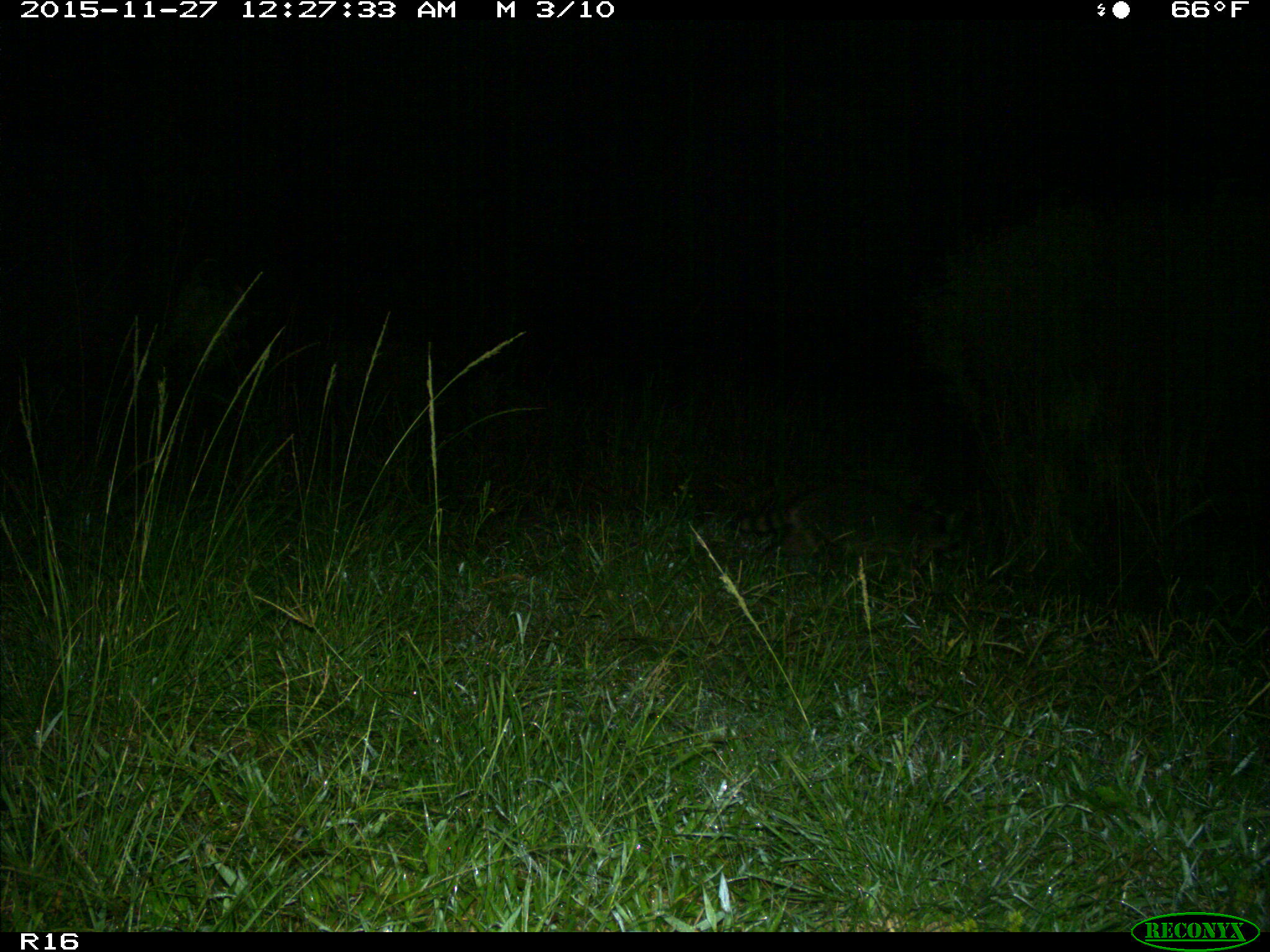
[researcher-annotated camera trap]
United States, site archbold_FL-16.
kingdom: Animalia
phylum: Chordata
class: Mammalia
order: Carnivora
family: Procyonidae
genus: Procyon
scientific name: Procyon lotor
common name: common raccoon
Procyon lotor (common raccoon).